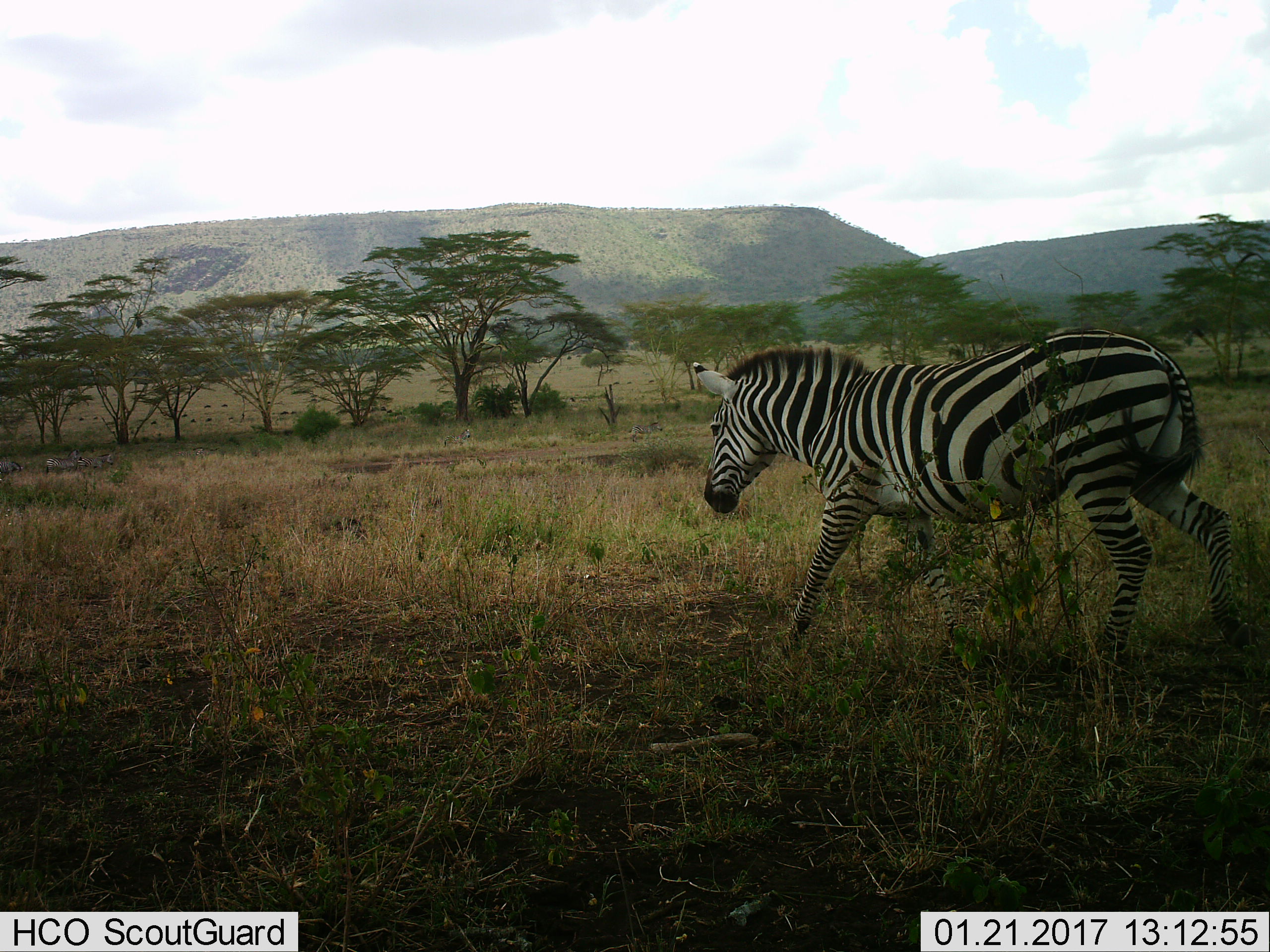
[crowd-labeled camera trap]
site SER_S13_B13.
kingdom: Animalia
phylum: Chordata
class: Mammalia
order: Perissodactyla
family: Equidae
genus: Equus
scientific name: Equus quagga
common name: plains zebra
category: zebraplains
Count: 1.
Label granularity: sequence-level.